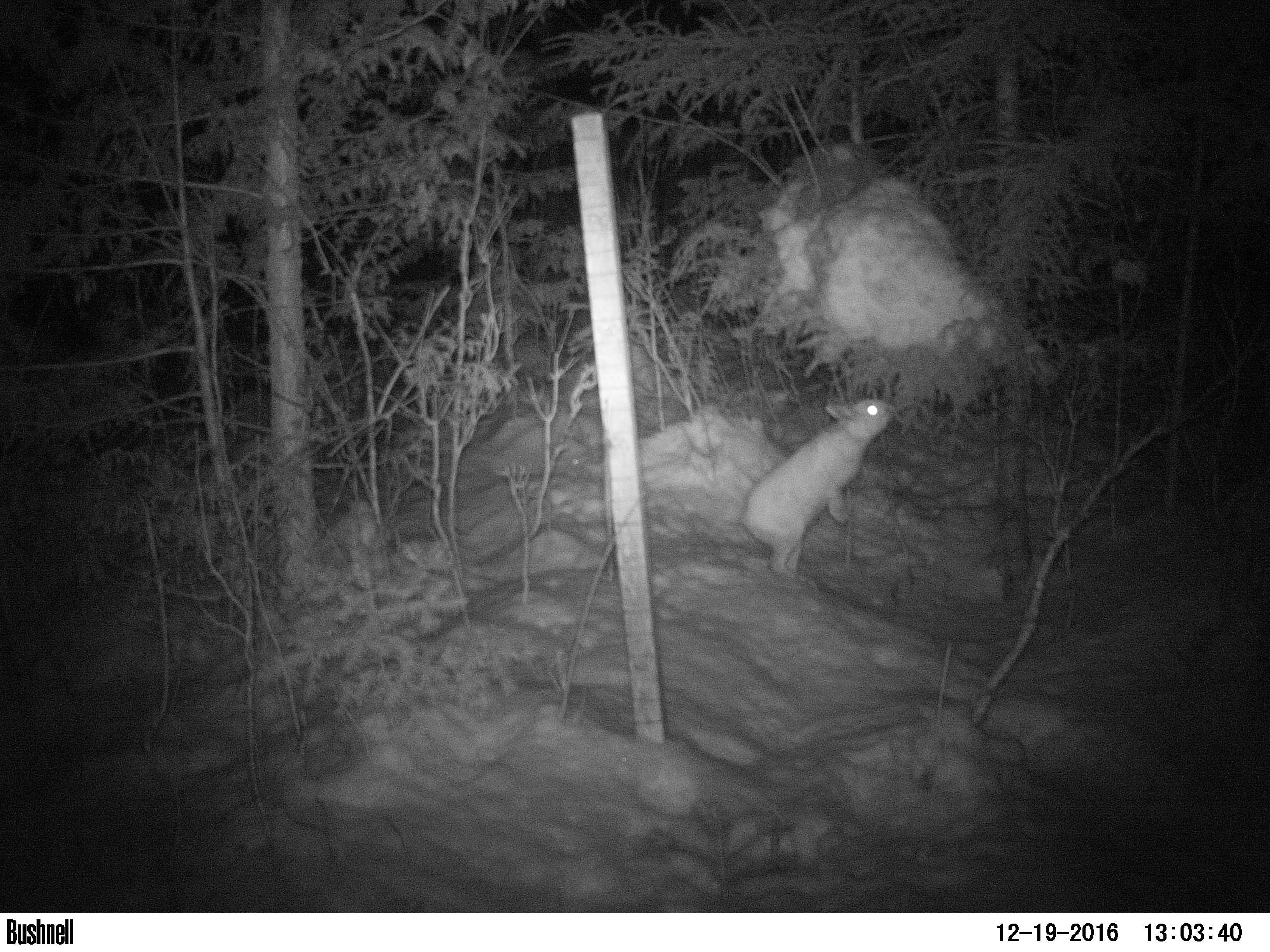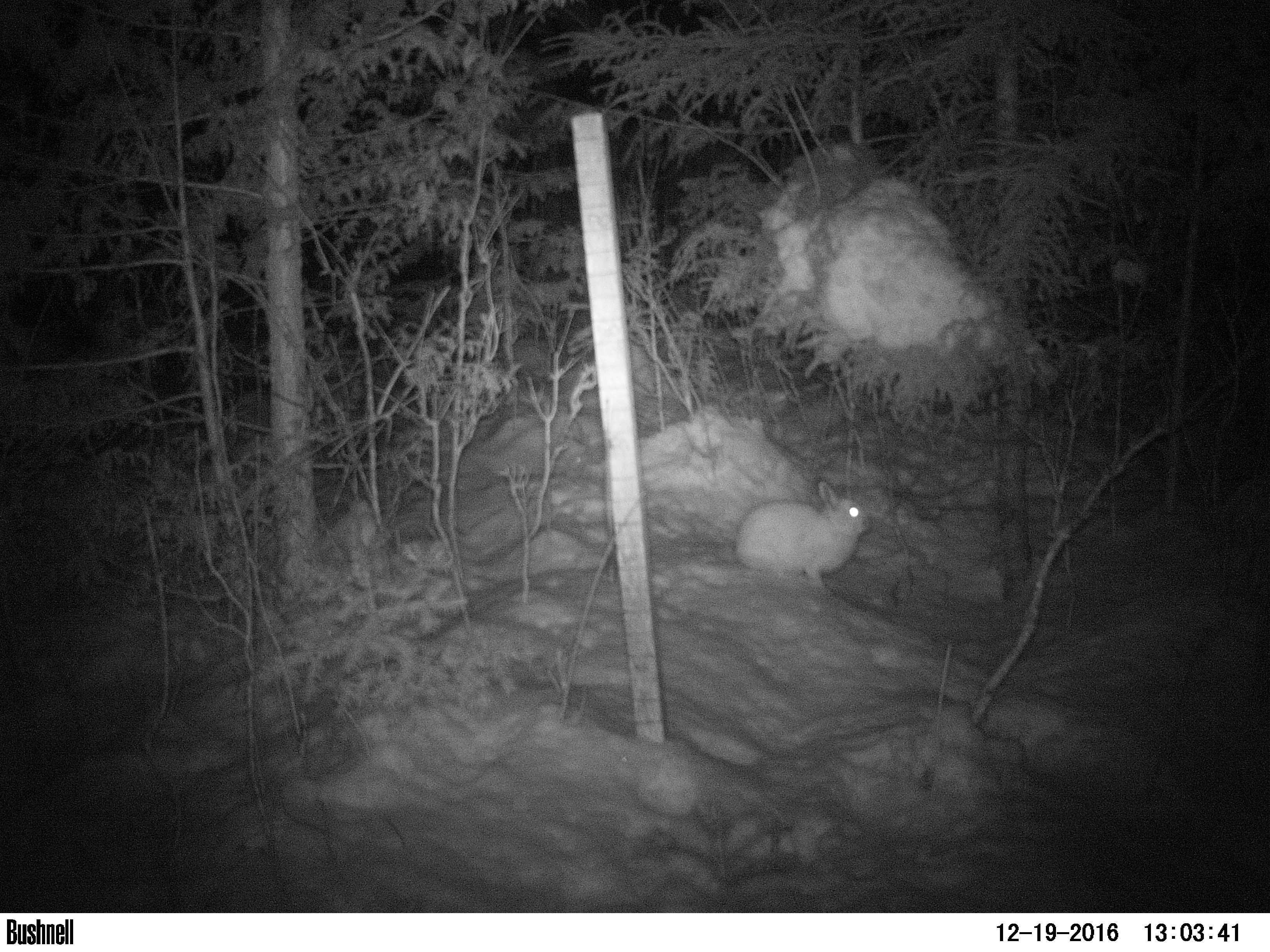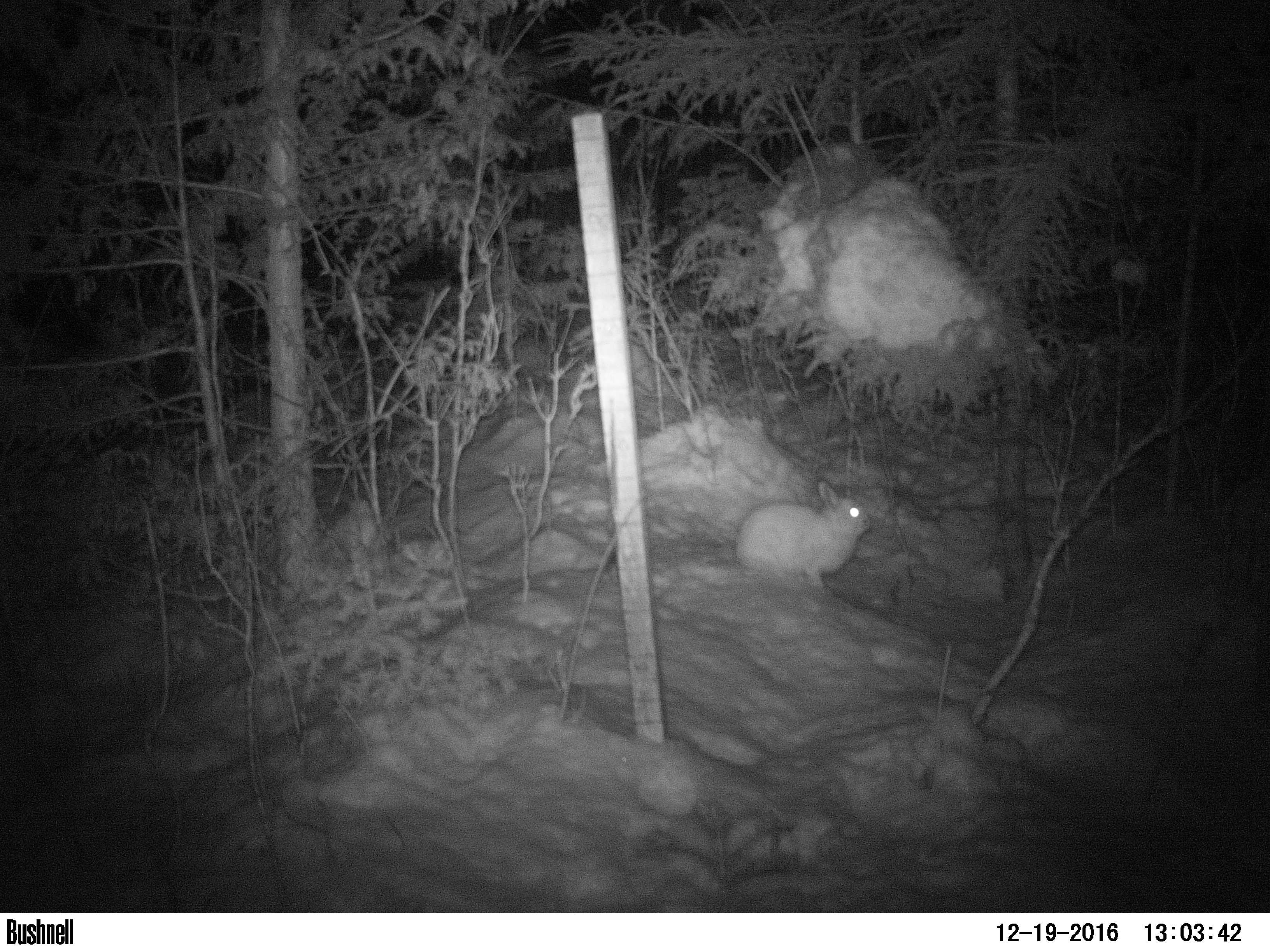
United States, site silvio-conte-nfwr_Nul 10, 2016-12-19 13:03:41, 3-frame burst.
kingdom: Animalia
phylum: Chordata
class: Mammalia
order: Lagomorpha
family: Leporidae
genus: Lepus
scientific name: Lepus americanus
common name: snowshoe hare